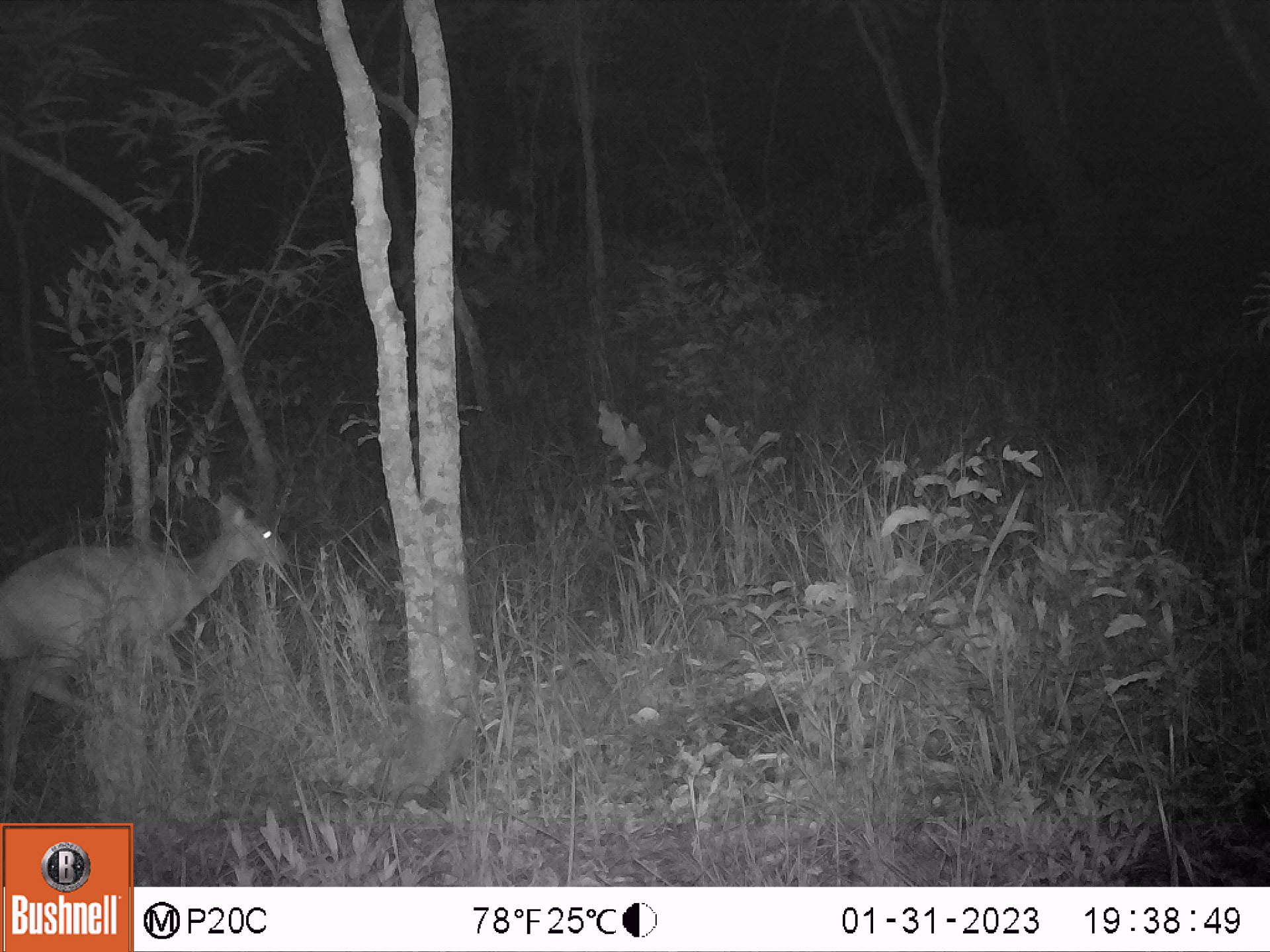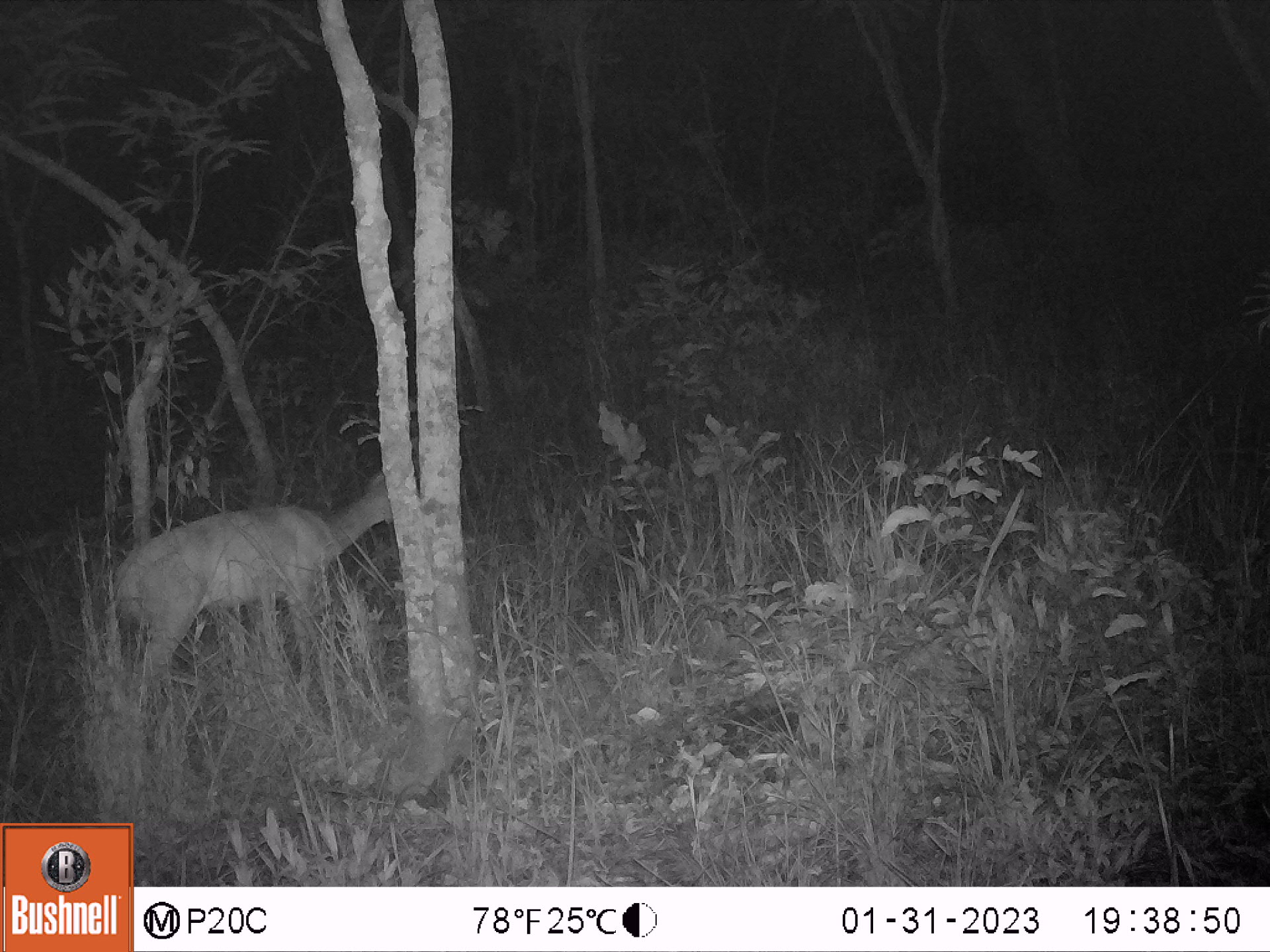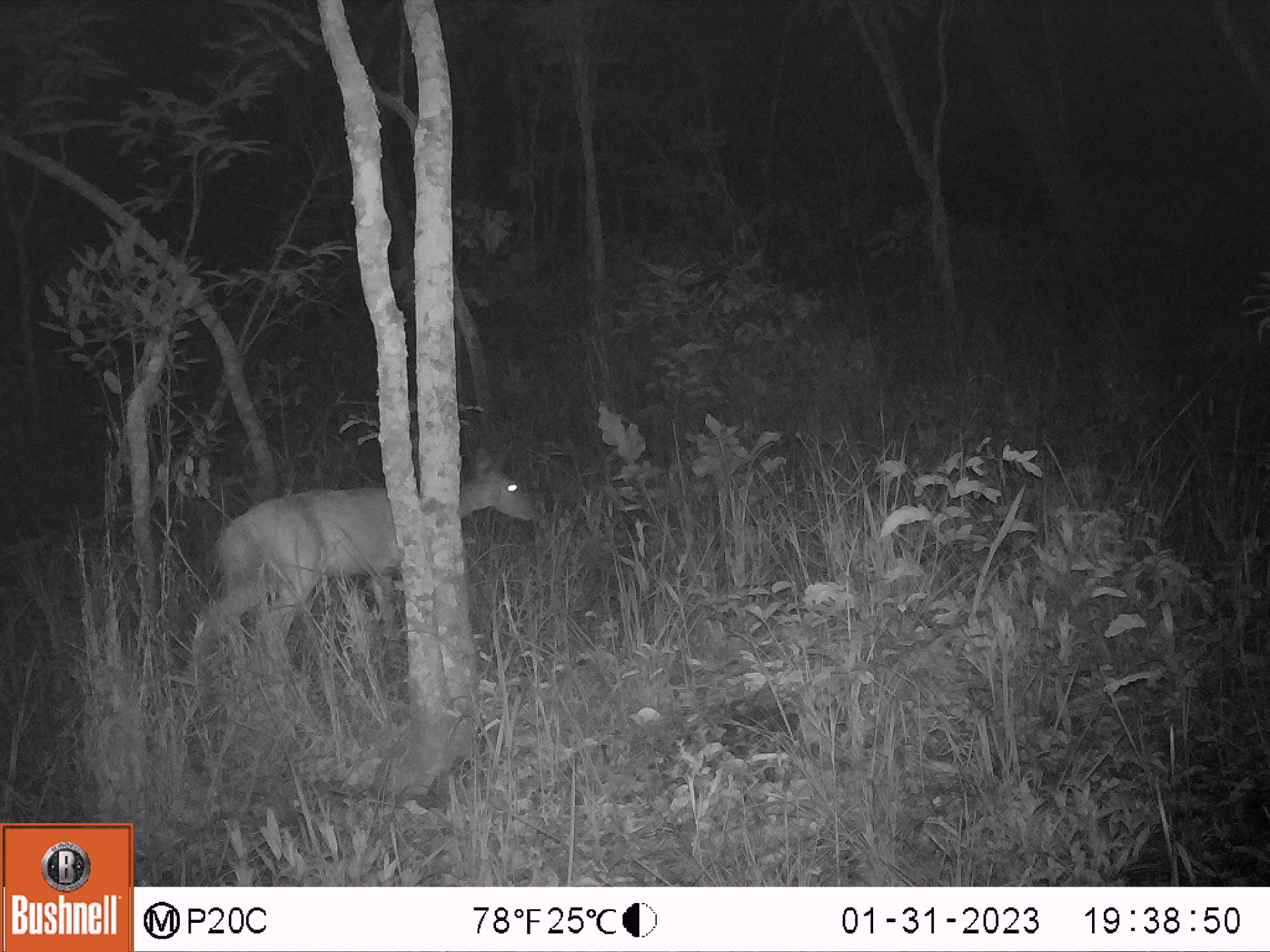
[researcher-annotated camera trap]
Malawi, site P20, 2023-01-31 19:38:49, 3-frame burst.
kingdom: Animalia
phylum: Chordata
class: Mammalia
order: Artiodactyla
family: Bovidae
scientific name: Antilopinae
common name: small antelope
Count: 1.